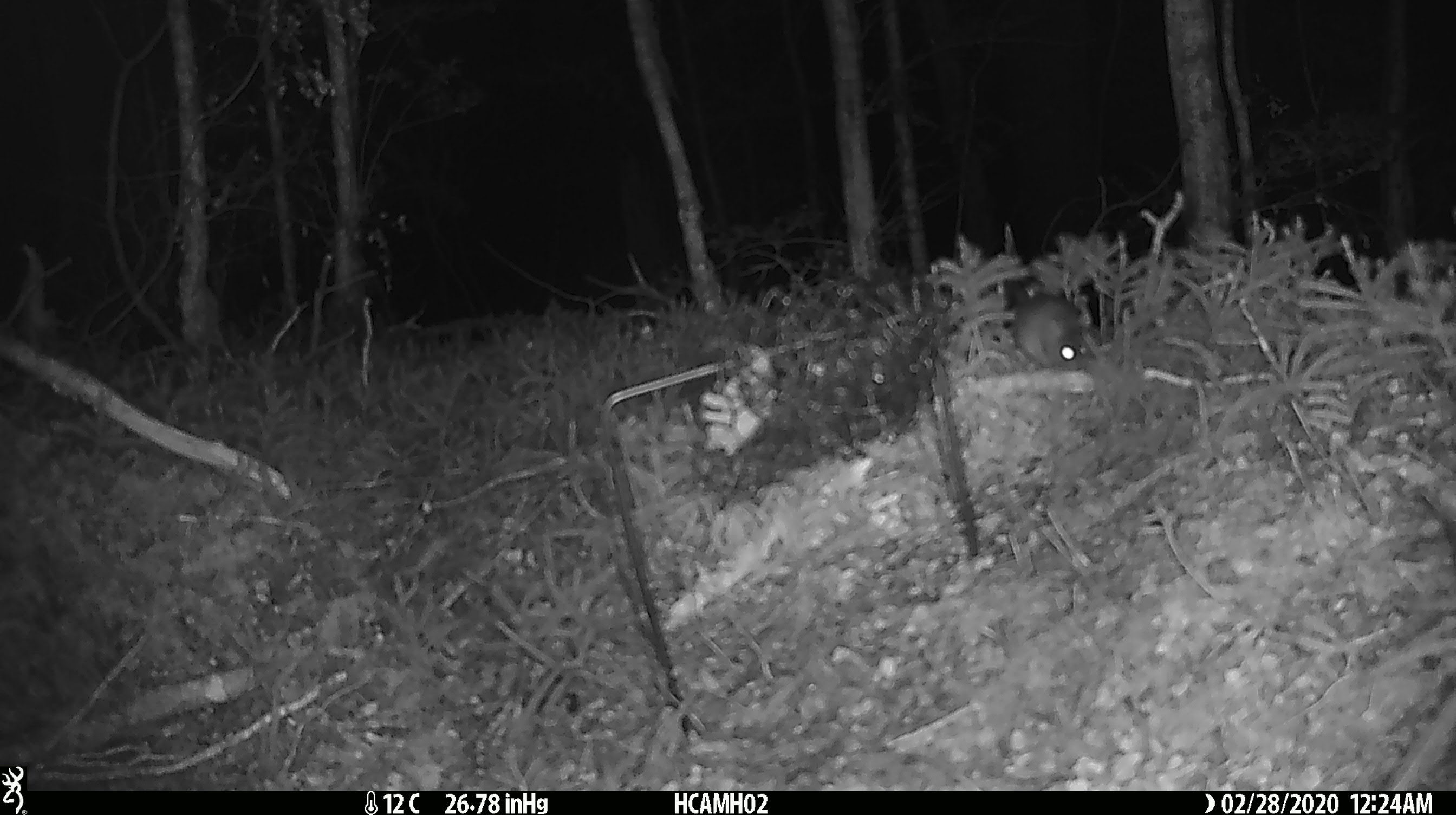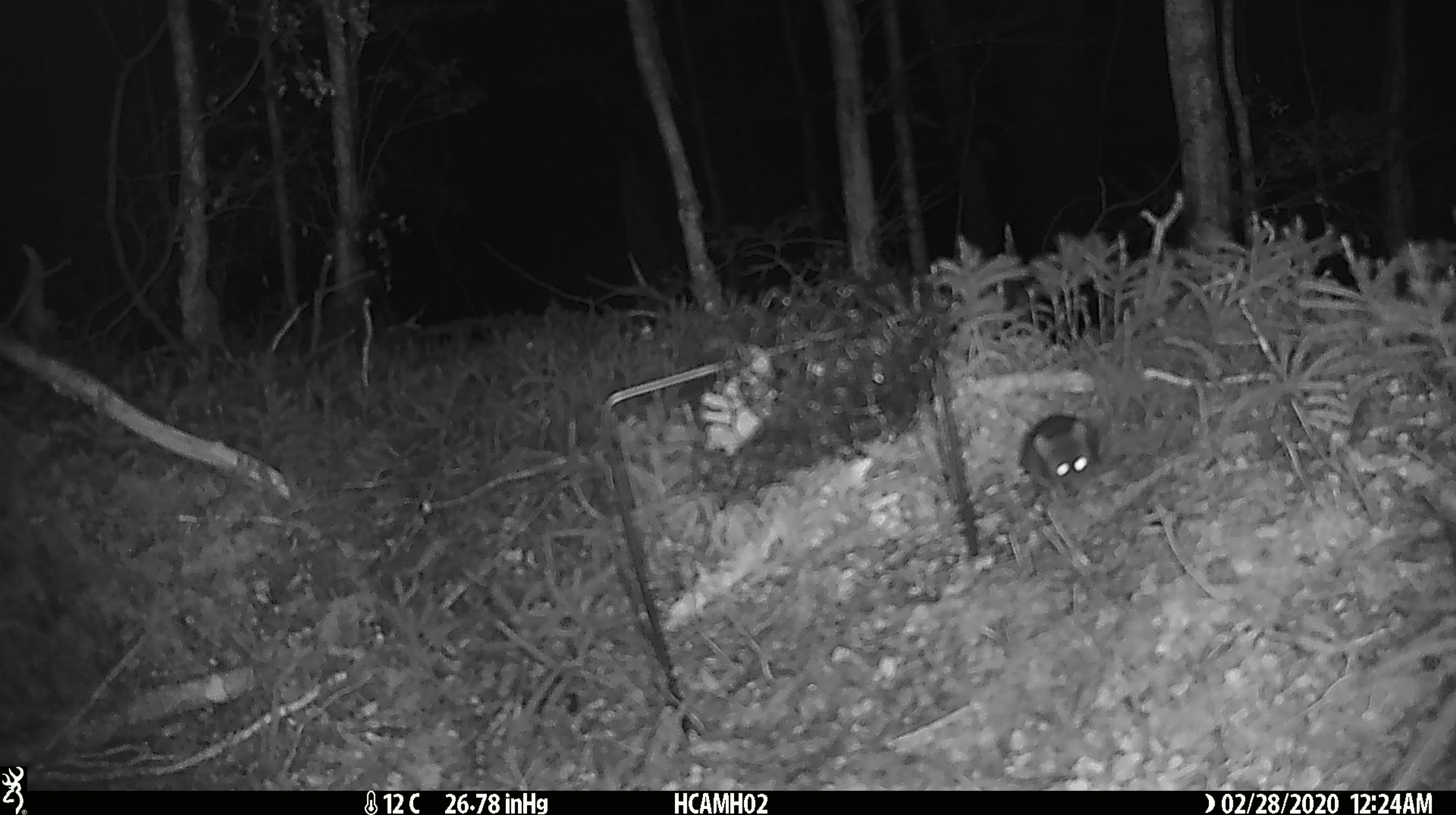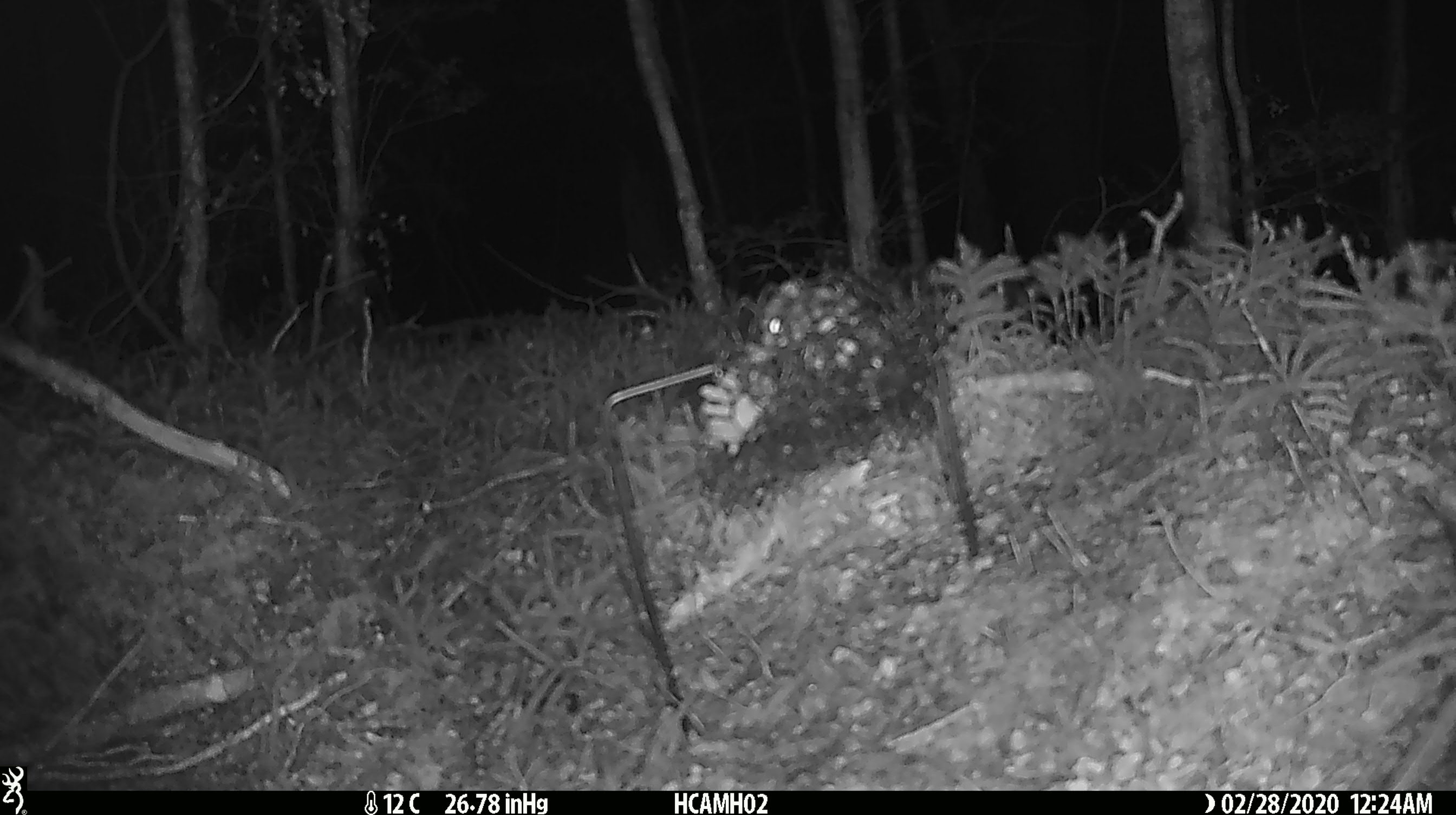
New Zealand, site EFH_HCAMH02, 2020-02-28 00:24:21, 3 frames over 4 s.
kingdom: Animalia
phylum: Chordata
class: Mammalia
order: Rodentia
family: Muridae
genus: Mus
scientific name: Mus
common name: mouse